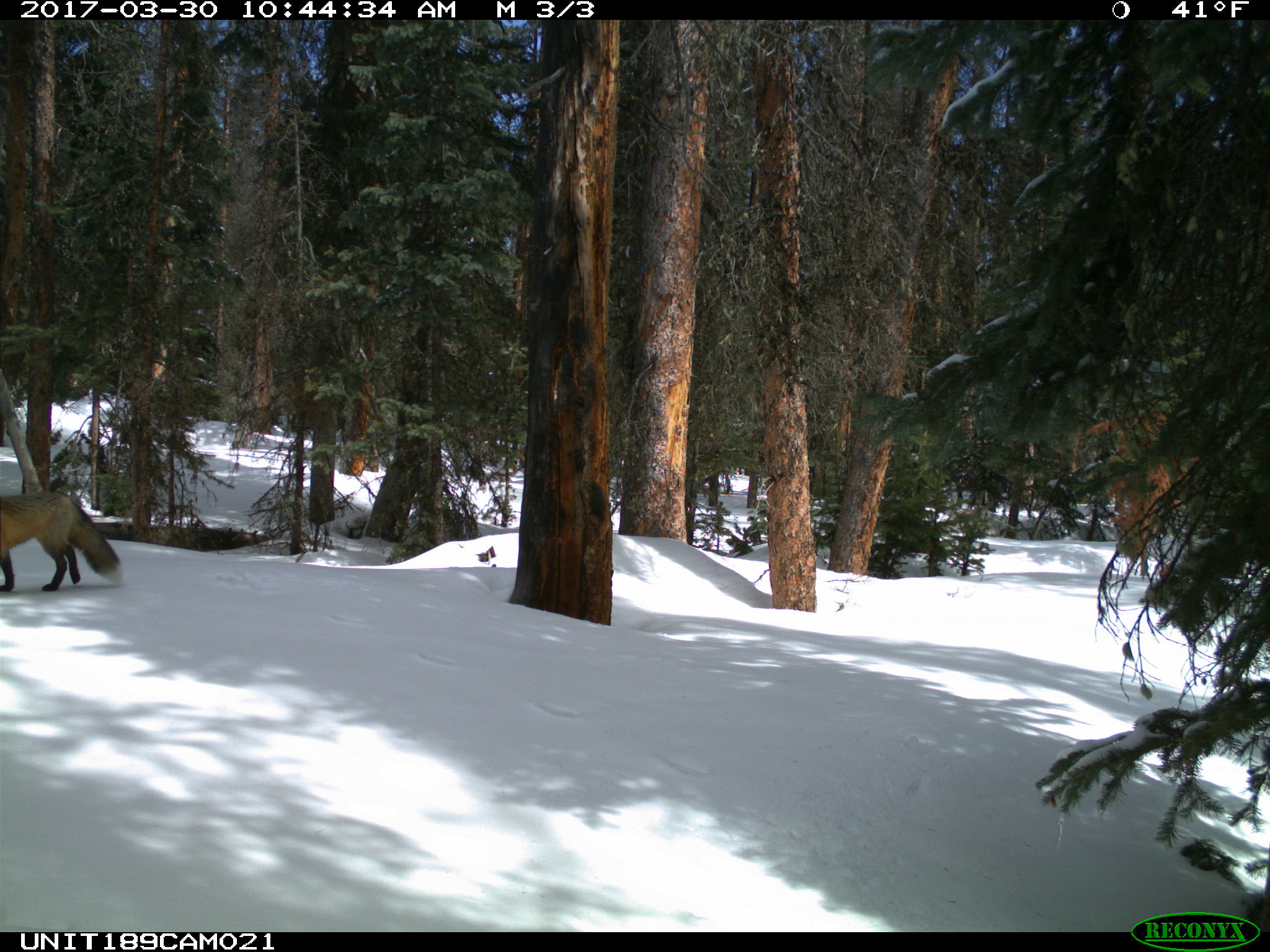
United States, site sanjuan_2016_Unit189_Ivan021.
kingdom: Animalia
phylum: Chordata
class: Mammalia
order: Carnivora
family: Canidae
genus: Vulpes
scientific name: Vulpes vulpes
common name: red fox